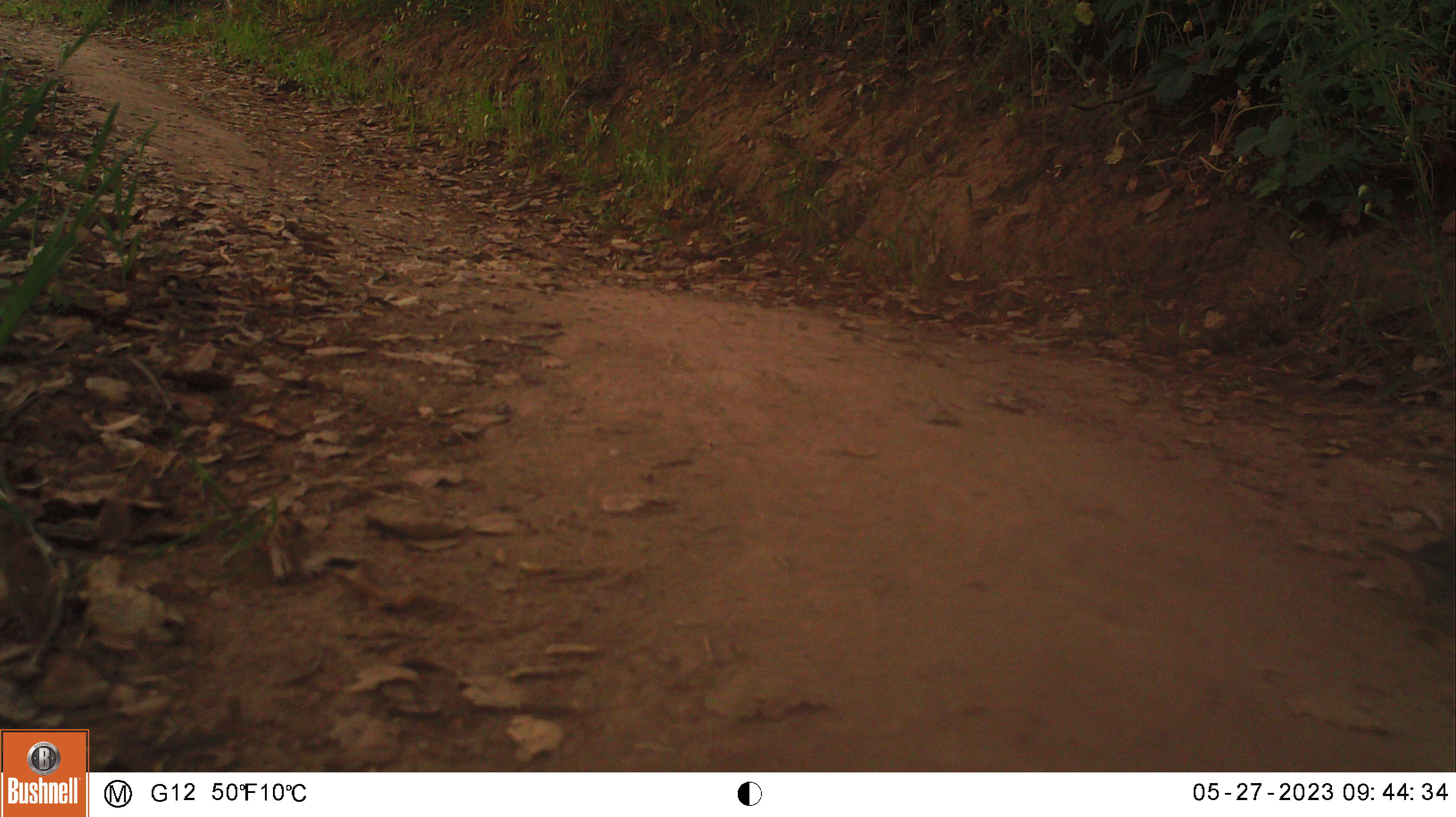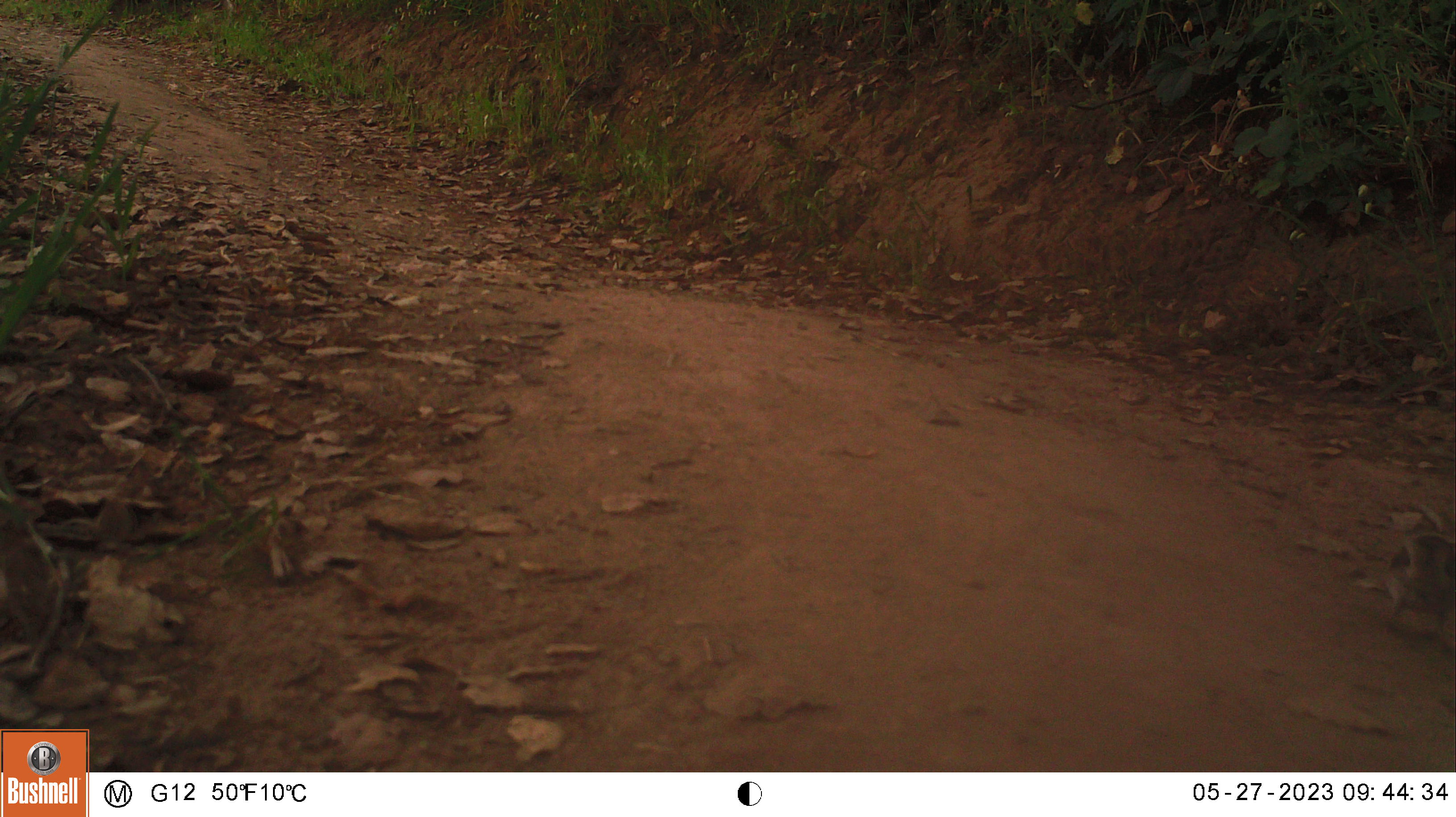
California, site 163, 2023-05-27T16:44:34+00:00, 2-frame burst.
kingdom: Animalia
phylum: Chordata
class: Aves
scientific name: Aves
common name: bird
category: unknown bird